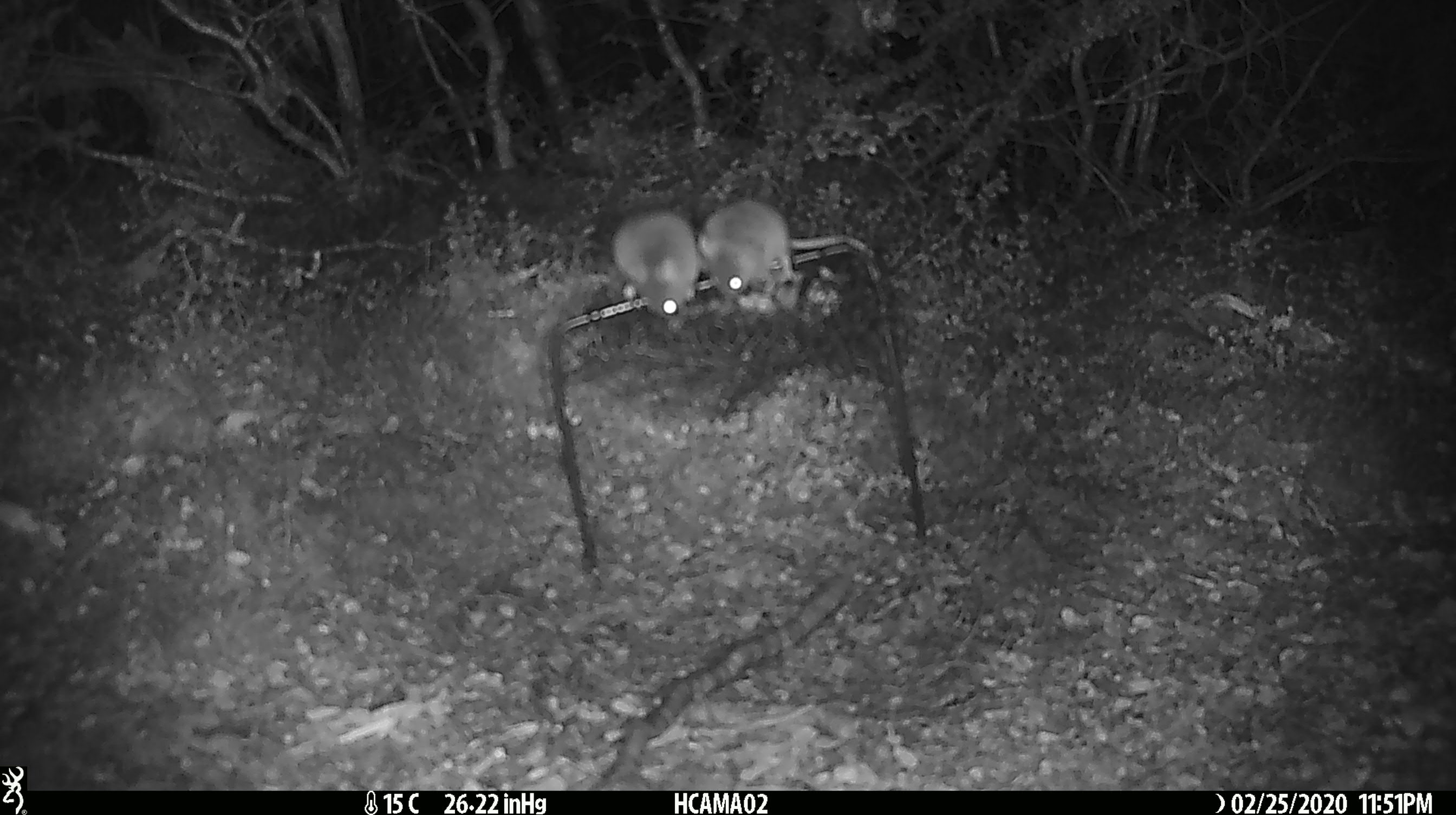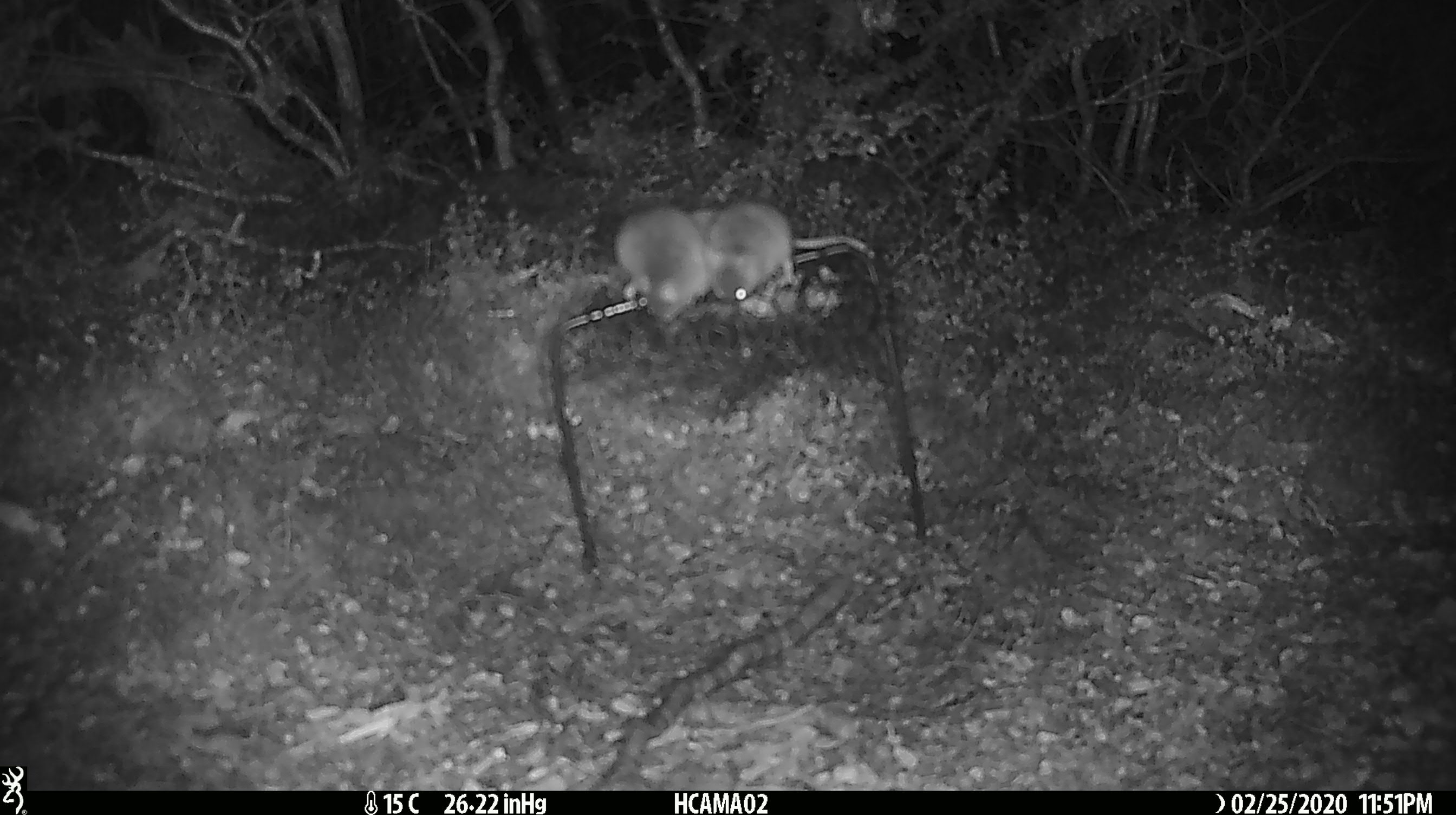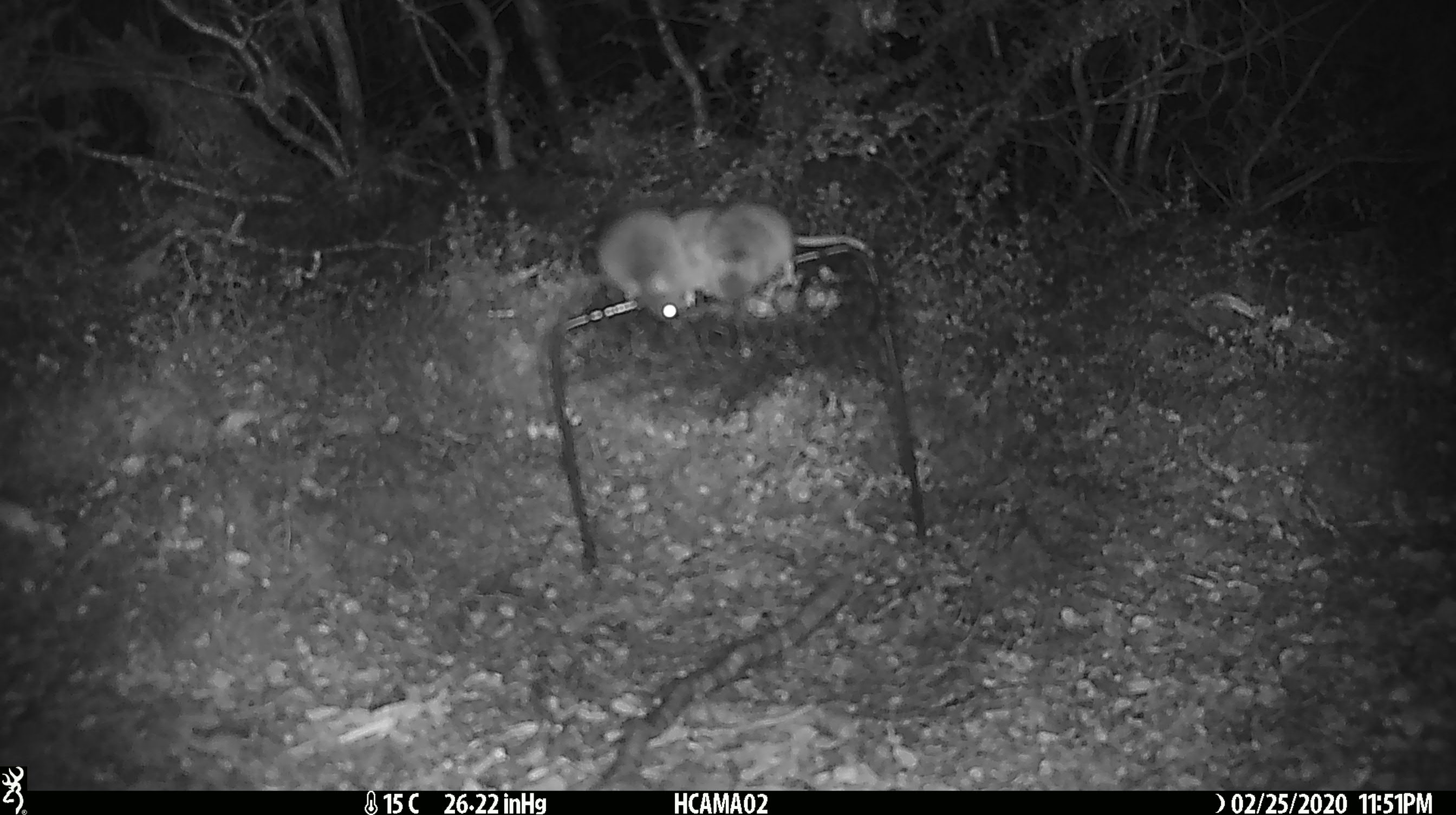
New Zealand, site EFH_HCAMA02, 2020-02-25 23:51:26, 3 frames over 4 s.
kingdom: Animalia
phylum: Chordata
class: Mammalia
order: Rodentia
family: Muridae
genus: Mus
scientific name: Mus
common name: mouse